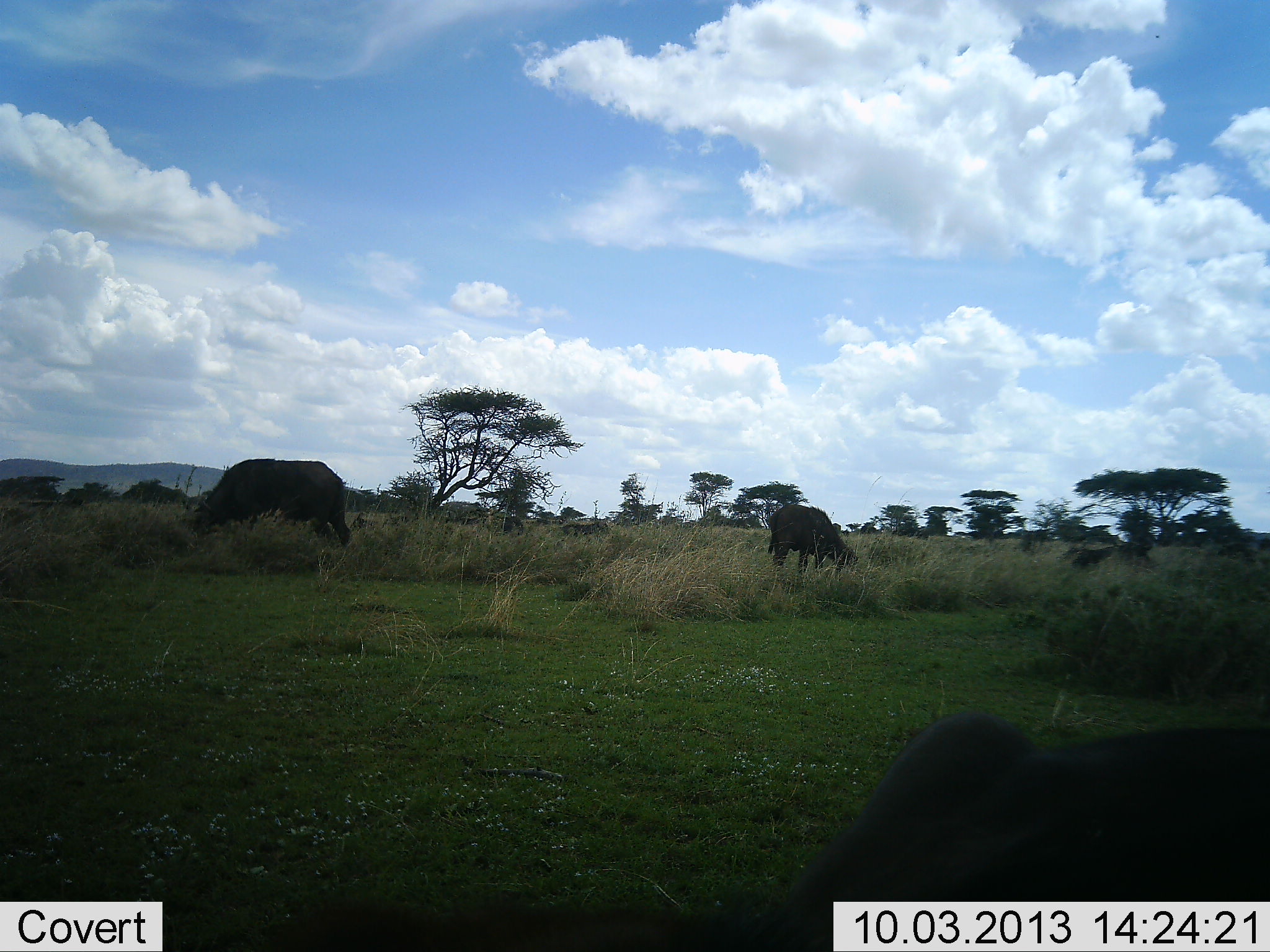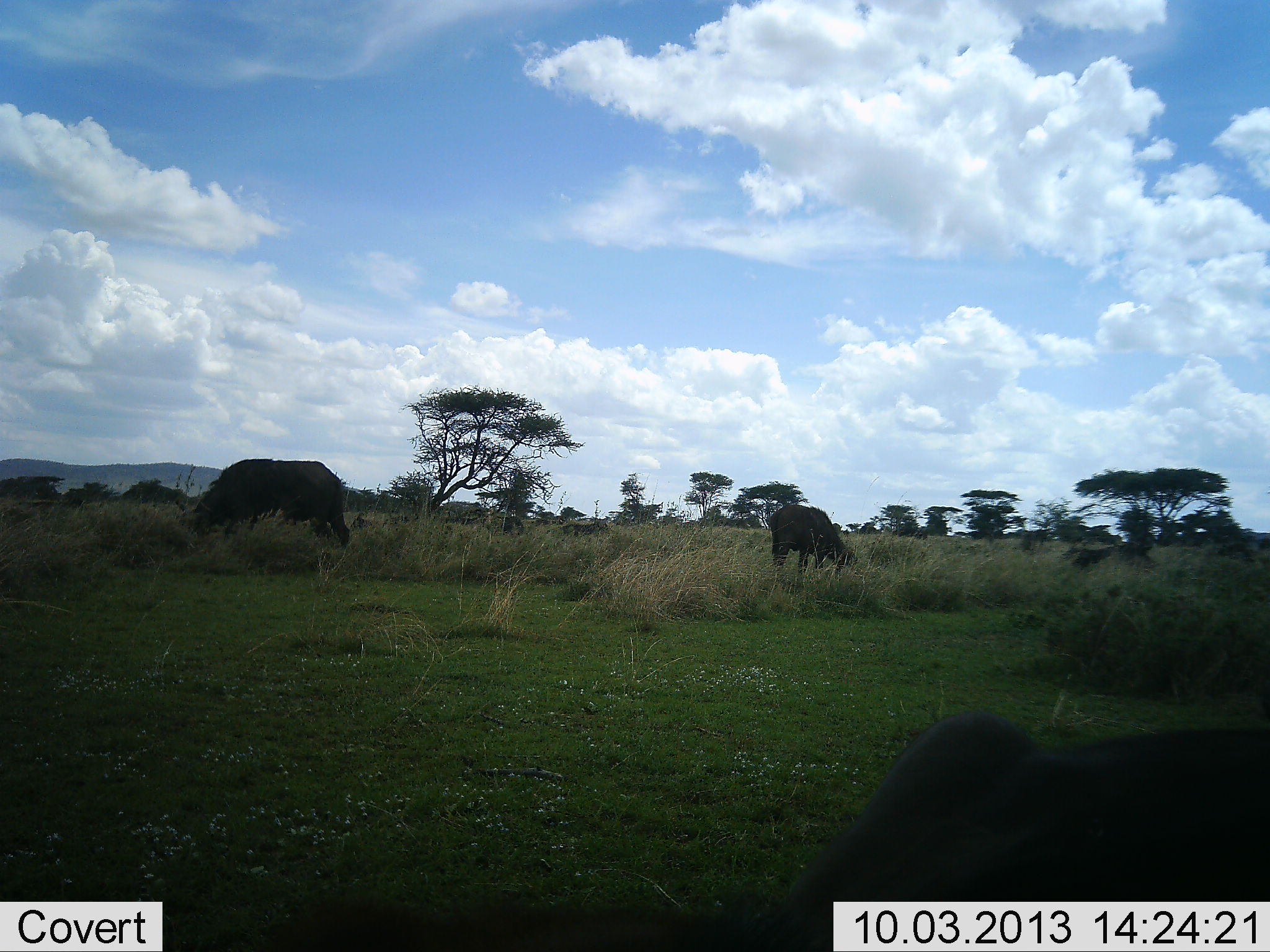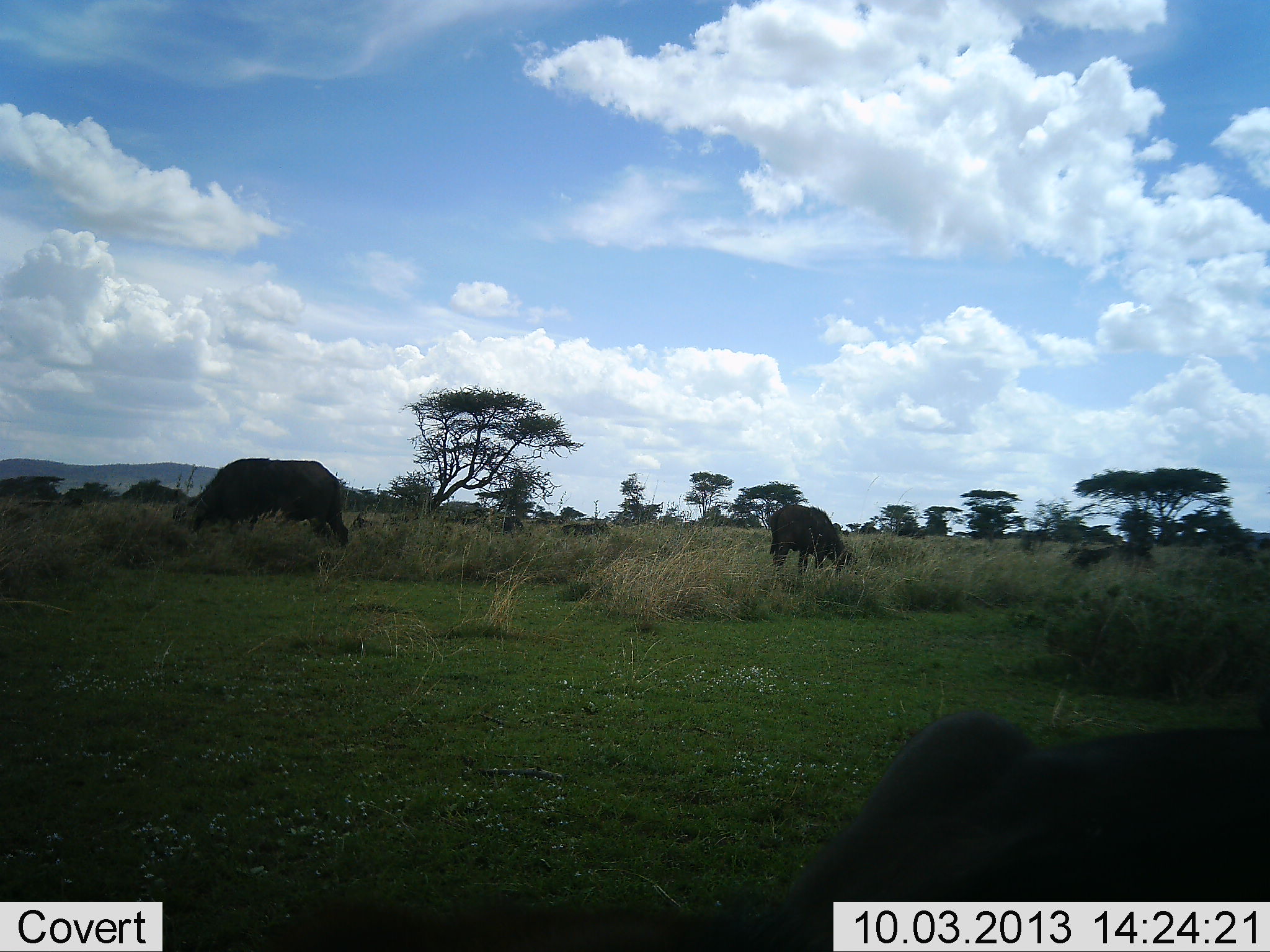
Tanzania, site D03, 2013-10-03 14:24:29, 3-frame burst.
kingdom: Animalia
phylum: Chordata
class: Mammalia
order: Artiodactyla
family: Bovidae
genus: Syncerus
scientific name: Syncerus caffer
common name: cape buffalo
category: buffalo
Buffalo (cape buffalo) (Syncerus caffer), count 3. Behavior (volunteer vote fractions): standing 18%, resting 12%, moving 0%, interacting 0%. Young present (vote fraction): 0%. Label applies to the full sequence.